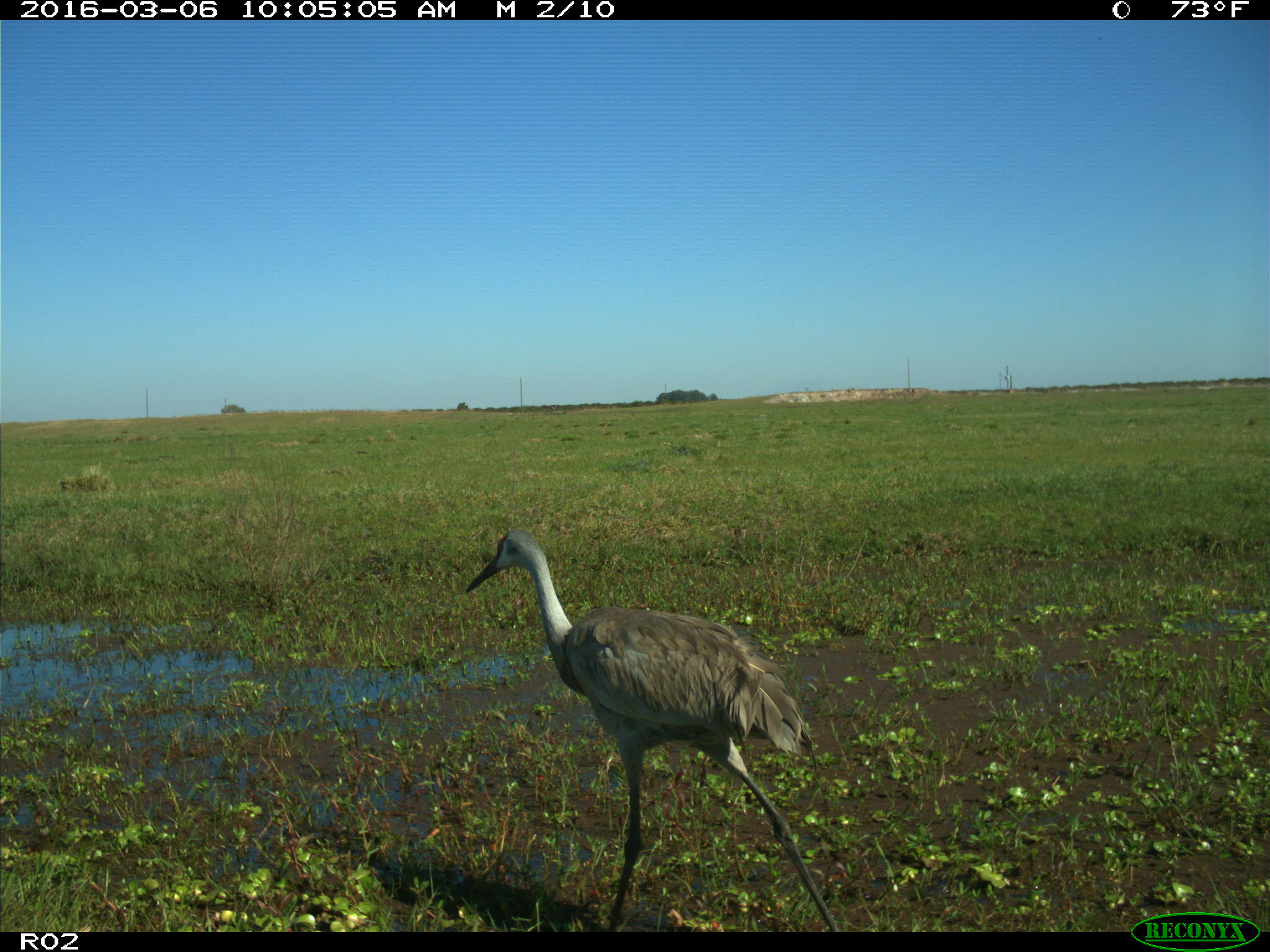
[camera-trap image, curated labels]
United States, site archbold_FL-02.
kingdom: Animalia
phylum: Chordata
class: Aves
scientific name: Aves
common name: birds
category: unidentified bird